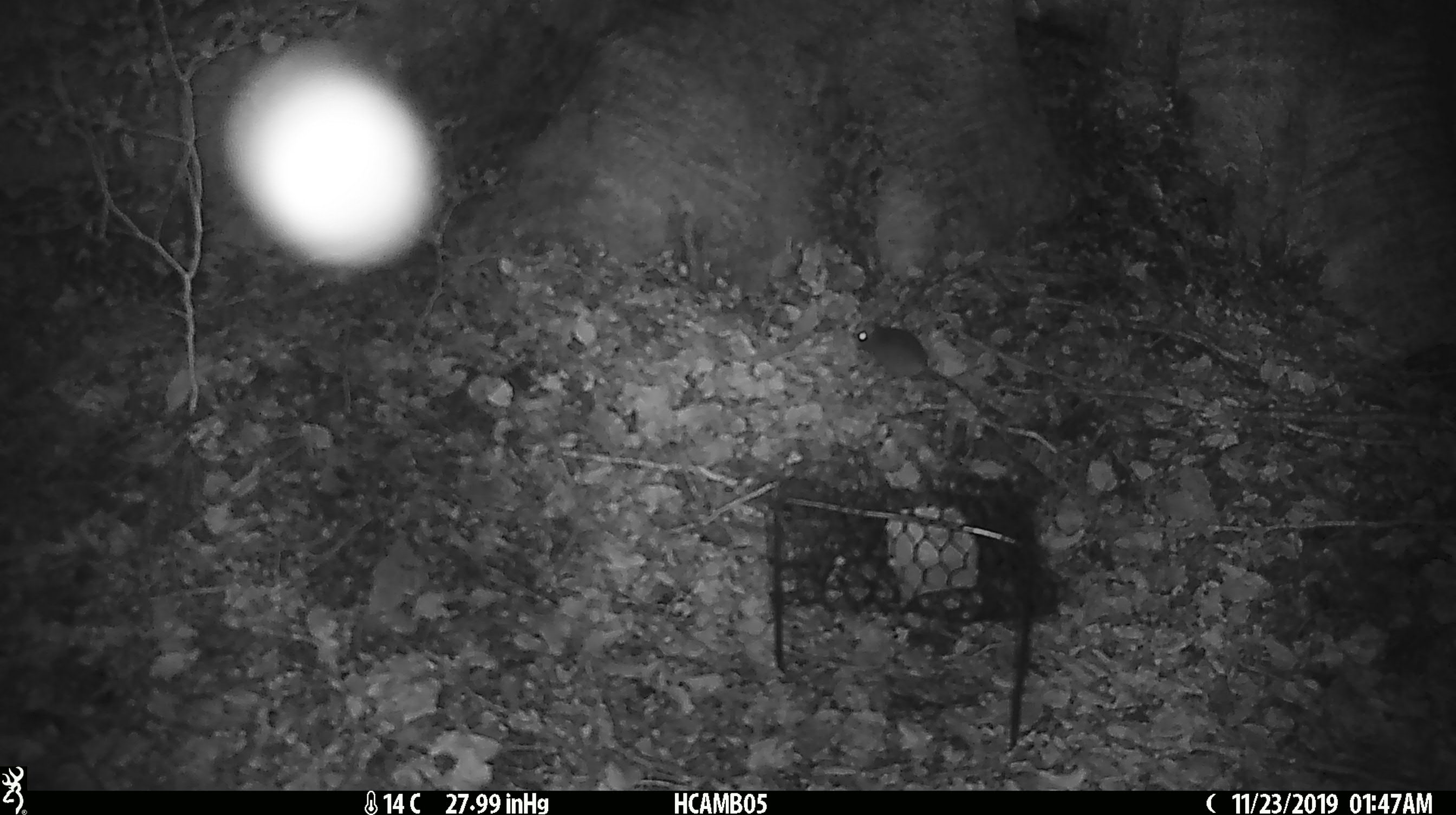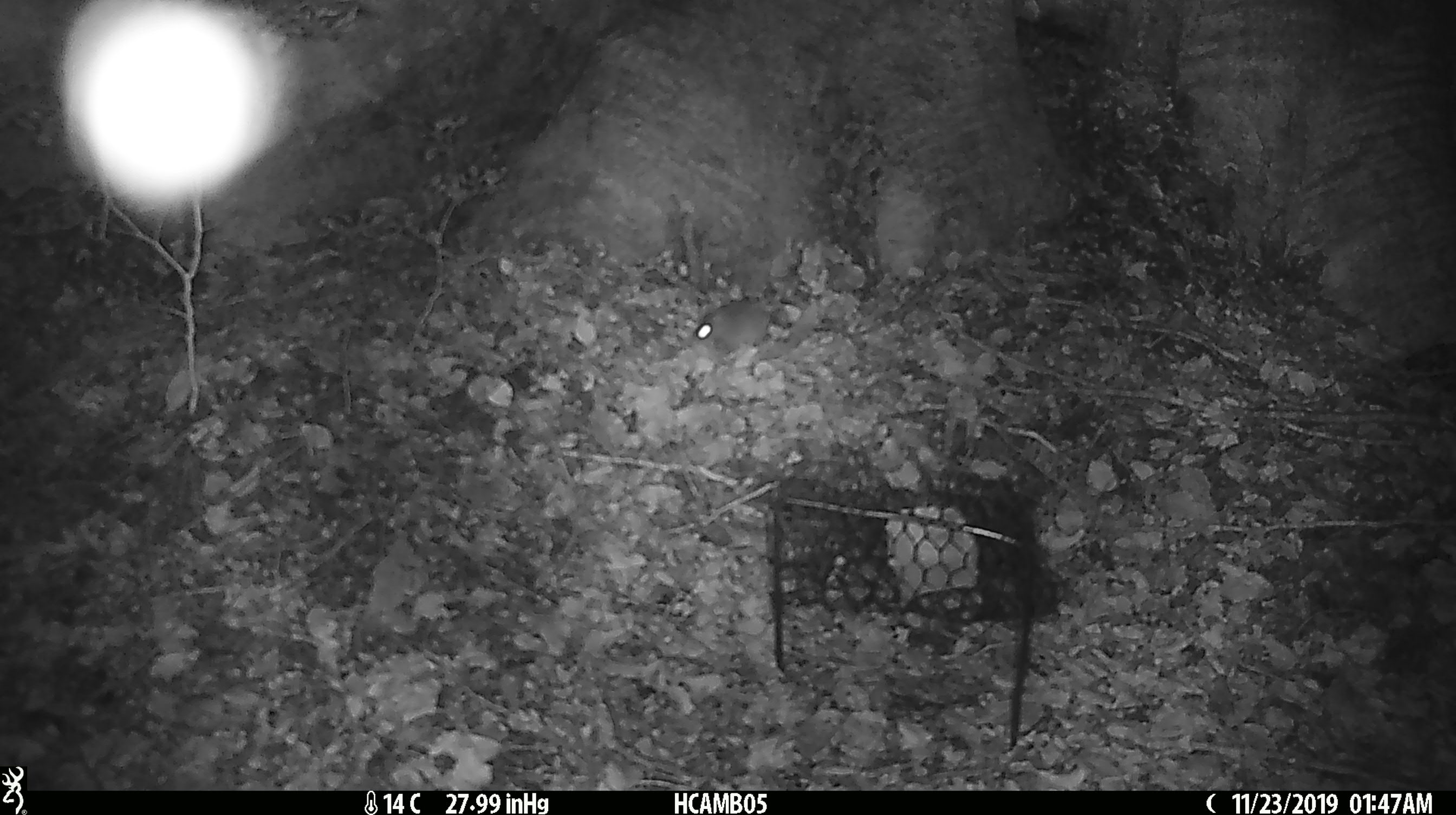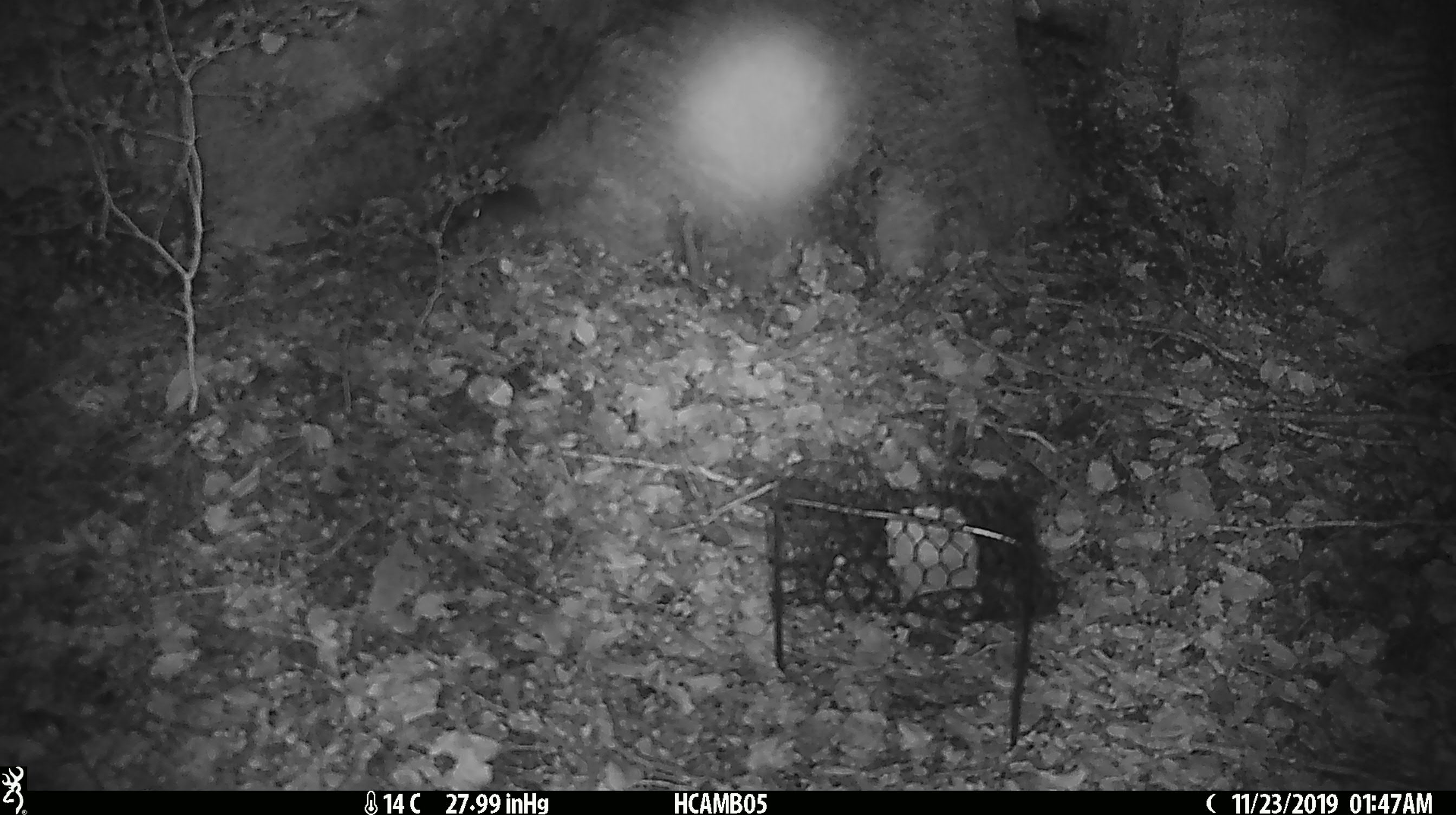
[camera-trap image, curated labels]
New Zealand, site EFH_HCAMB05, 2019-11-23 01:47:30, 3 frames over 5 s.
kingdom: Animalia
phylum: Chordata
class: Mammalia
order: Rodentia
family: Muridae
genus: Mus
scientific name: Mus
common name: mouse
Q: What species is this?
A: Mouse (Mus).